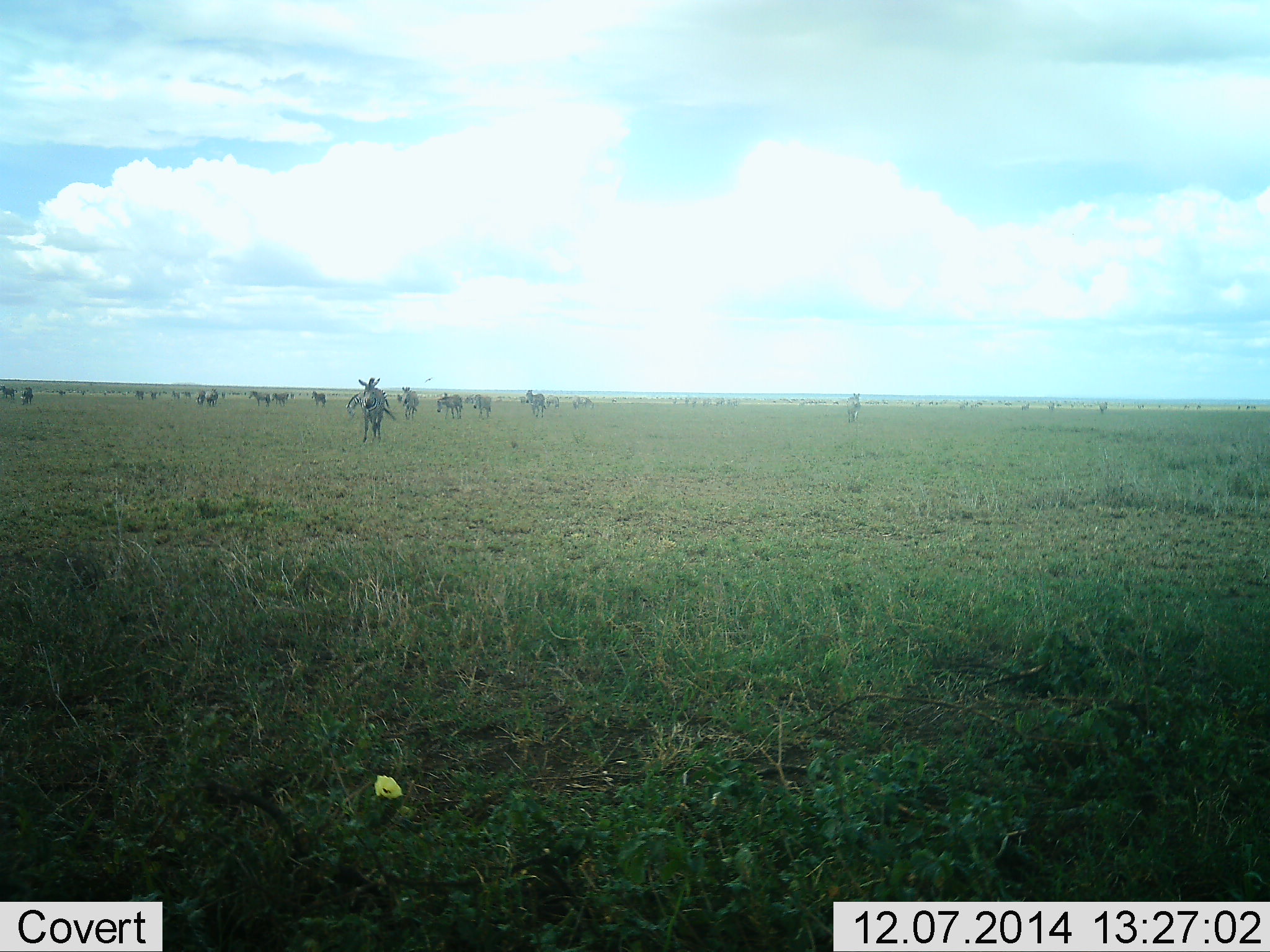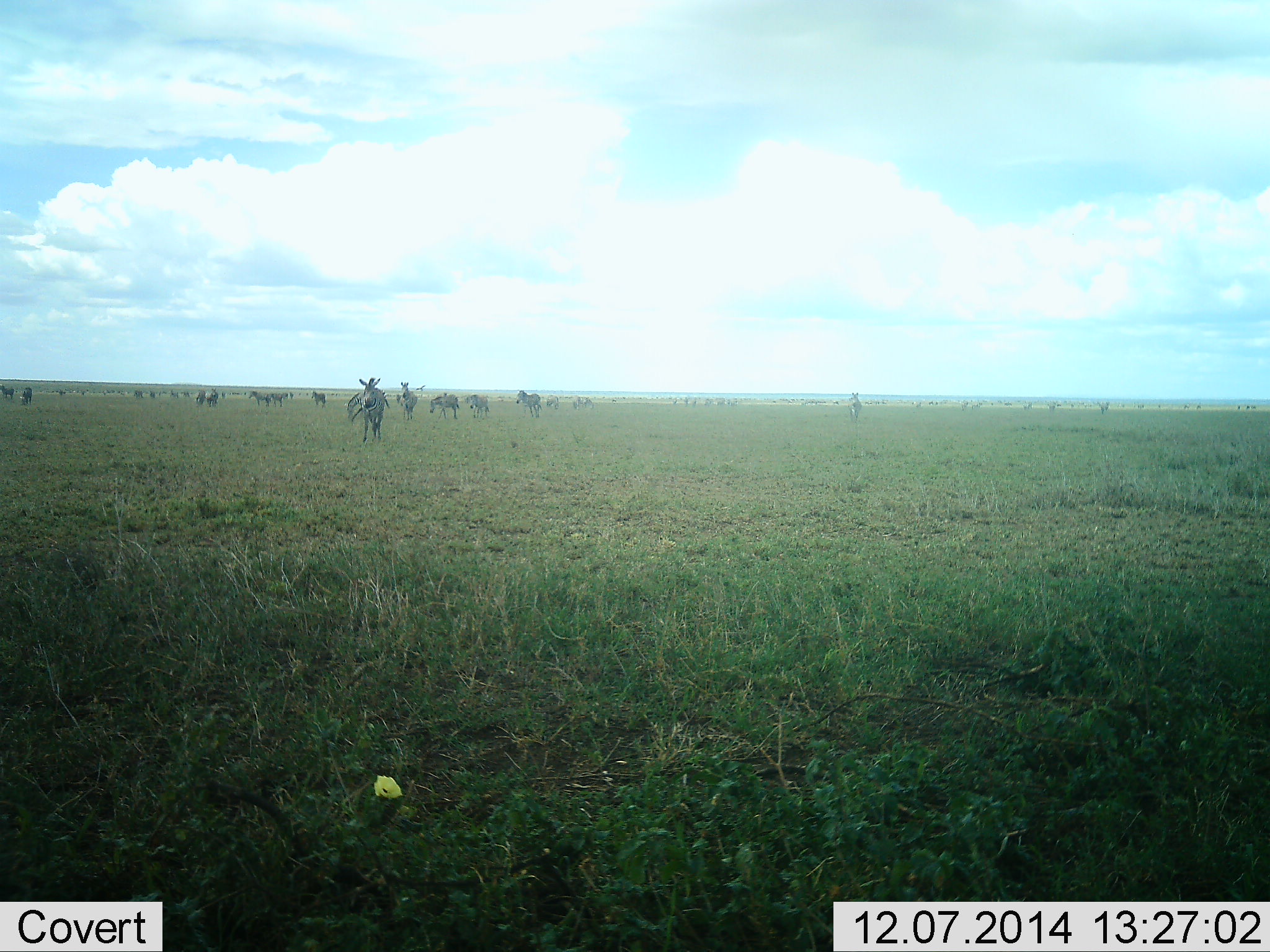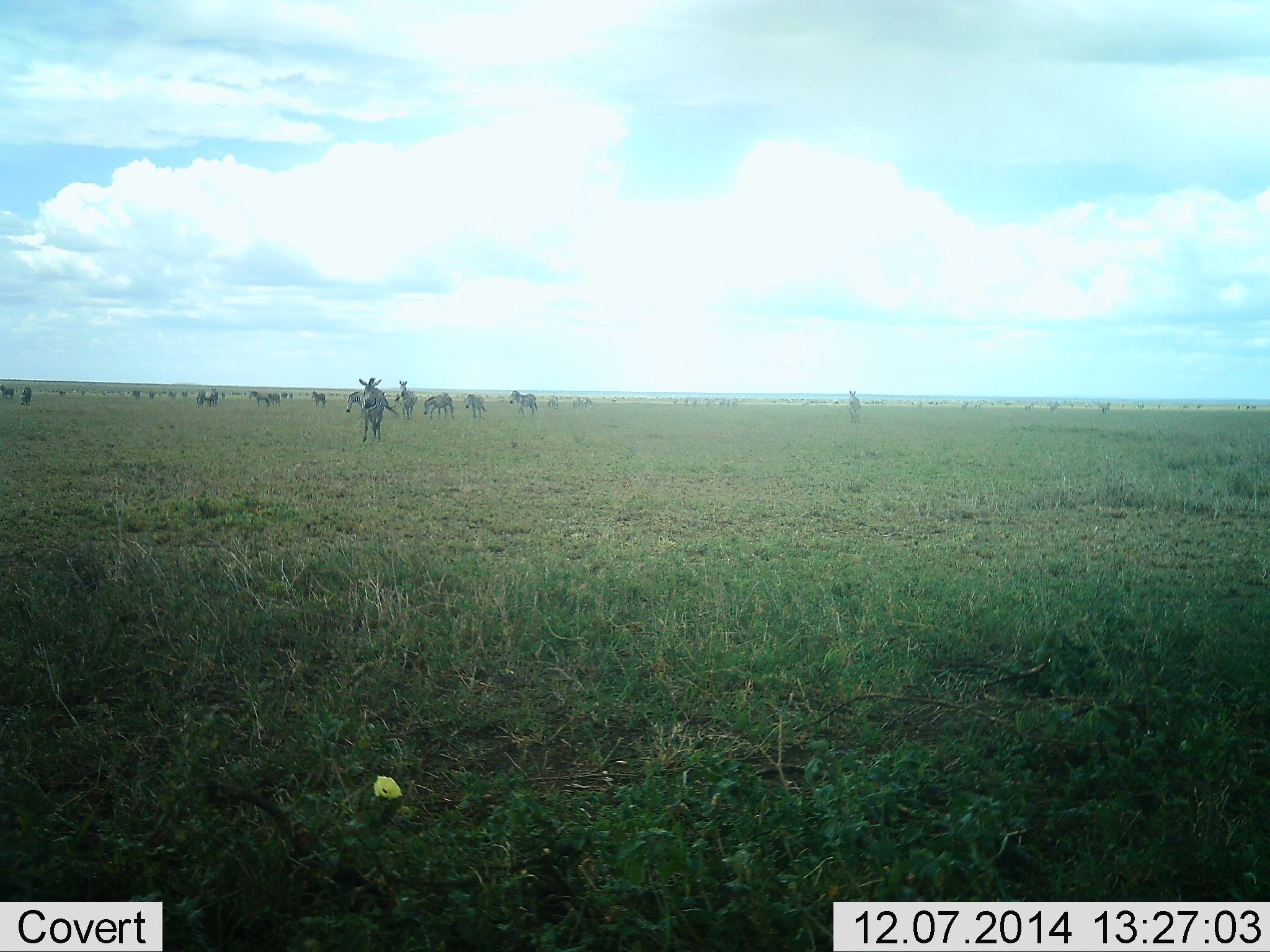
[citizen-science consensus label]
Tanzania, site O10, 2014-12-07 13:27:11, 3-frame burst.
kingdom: Animalia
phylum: Chordata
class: Mammalia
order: Perissodactyla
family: Equidae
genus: Equus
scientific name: Equus quagga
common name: plains zebra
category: zebra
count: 11-50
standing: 55%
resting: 18%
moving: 73%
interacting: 0%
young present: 0%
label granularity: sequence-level